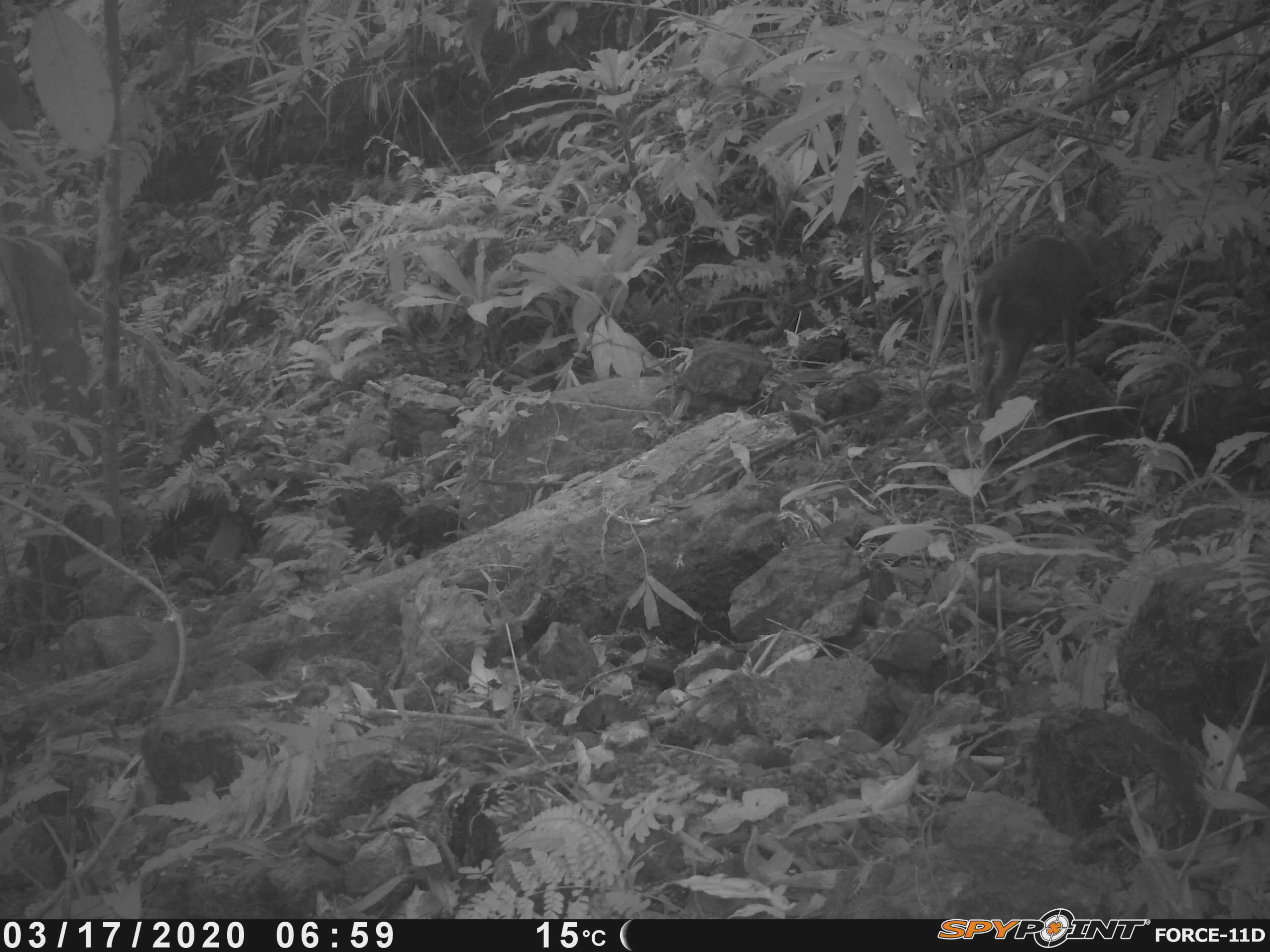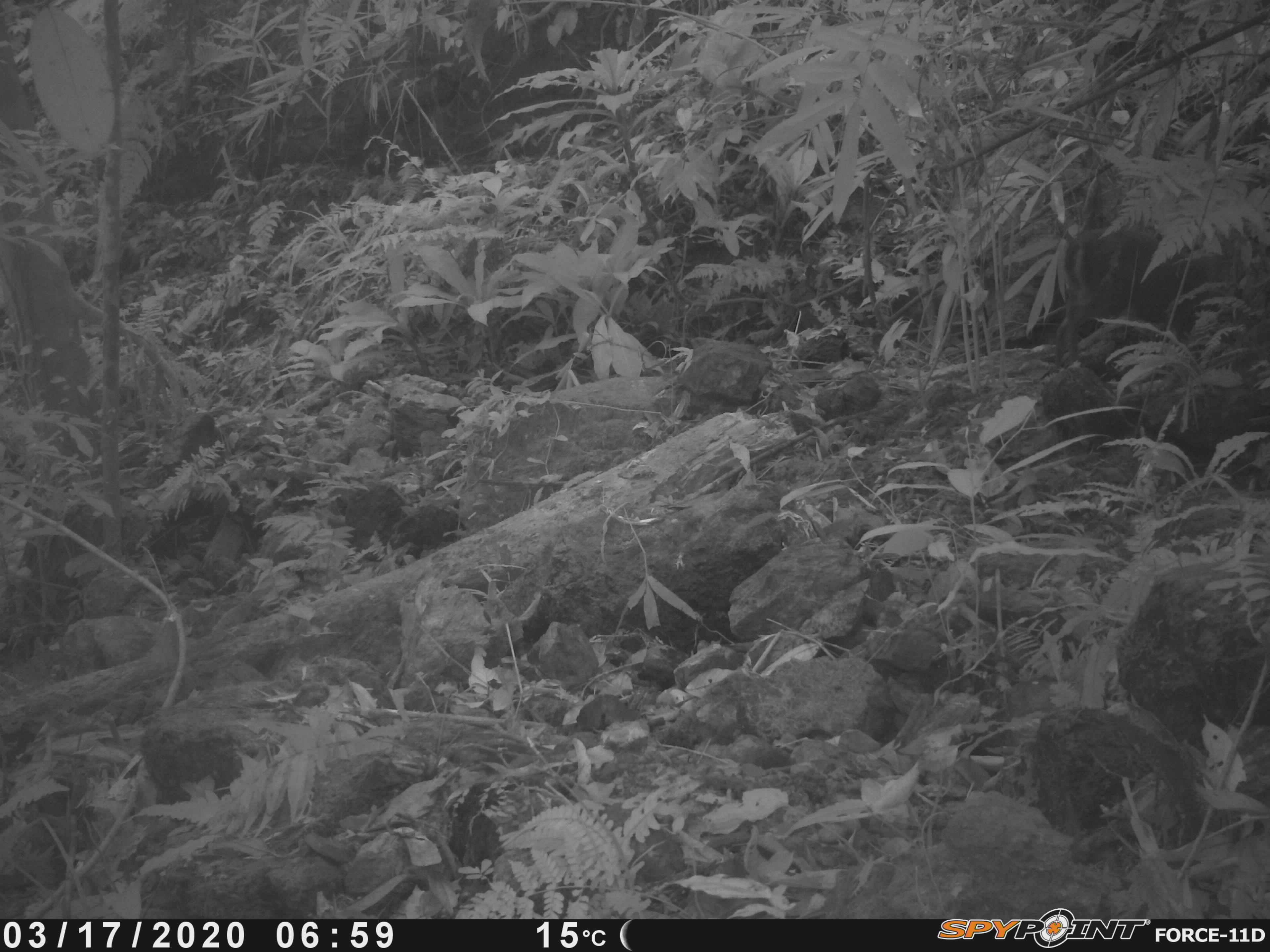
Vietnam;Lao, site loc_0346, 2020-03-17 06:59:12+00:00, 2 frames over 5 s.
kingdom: Animalia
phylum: Chordata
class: Mammalia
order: Artiodactyla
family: Cervidae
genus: Muntiacus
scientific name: Muntiacus rooseveltorum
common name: roosevelt's muntjac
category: roosevelts muntjac group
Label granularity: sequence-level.